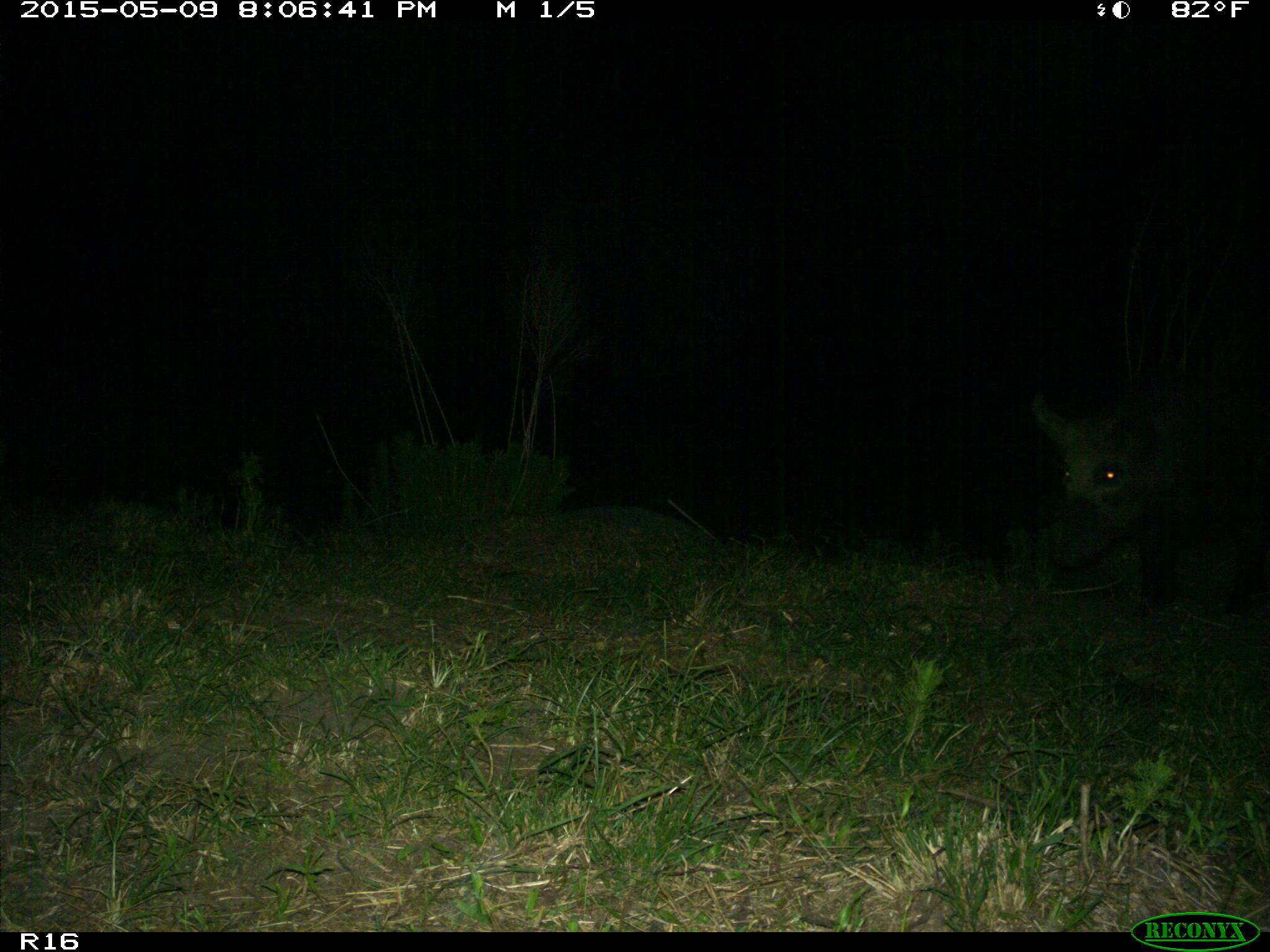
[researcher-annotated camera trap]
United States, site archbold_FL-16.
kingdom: Animalia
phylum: Chordata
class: Mammalia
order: Artiodactyla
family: Suidae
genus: Sus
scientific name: Sus scrofa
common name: wild boar